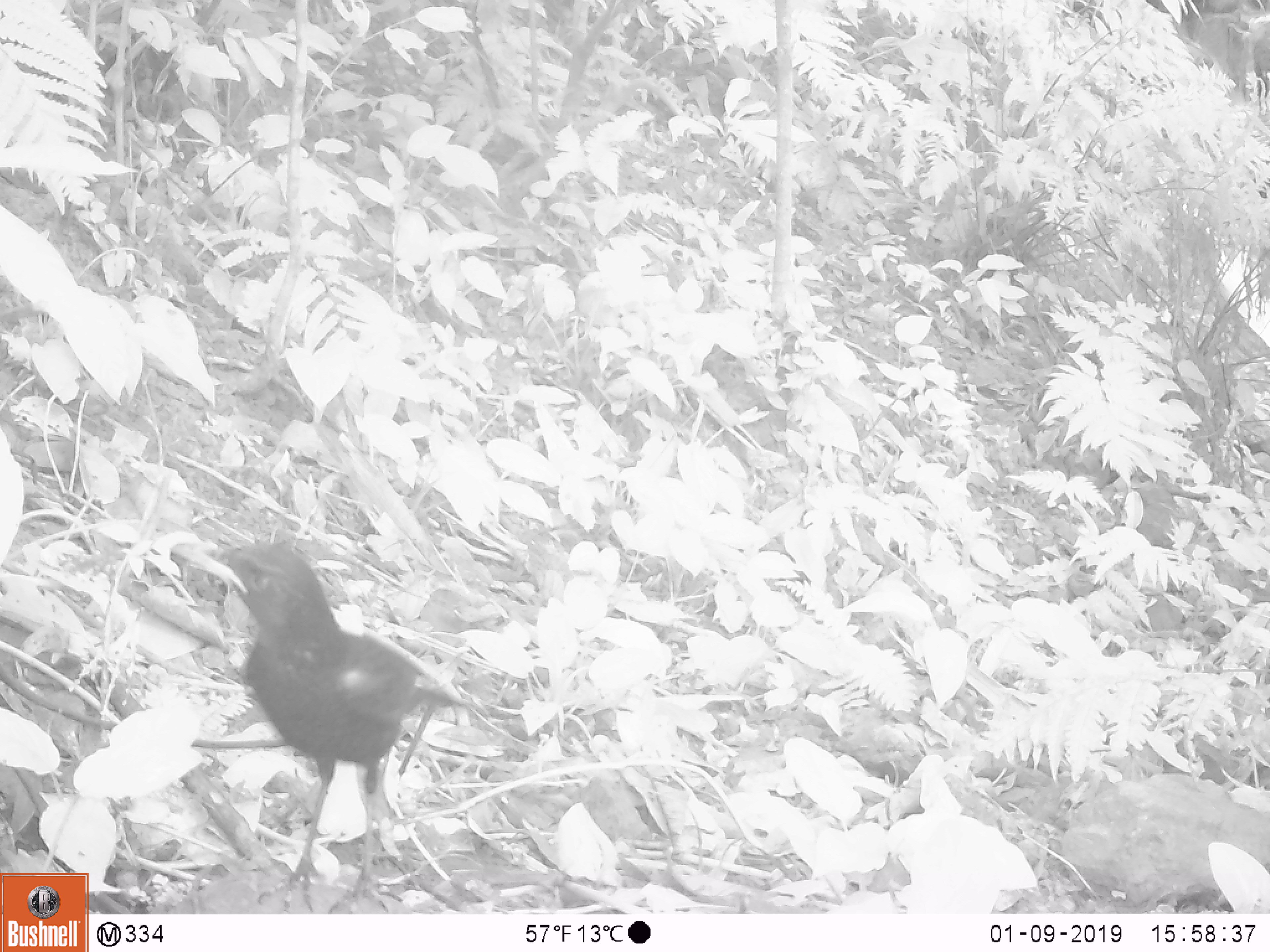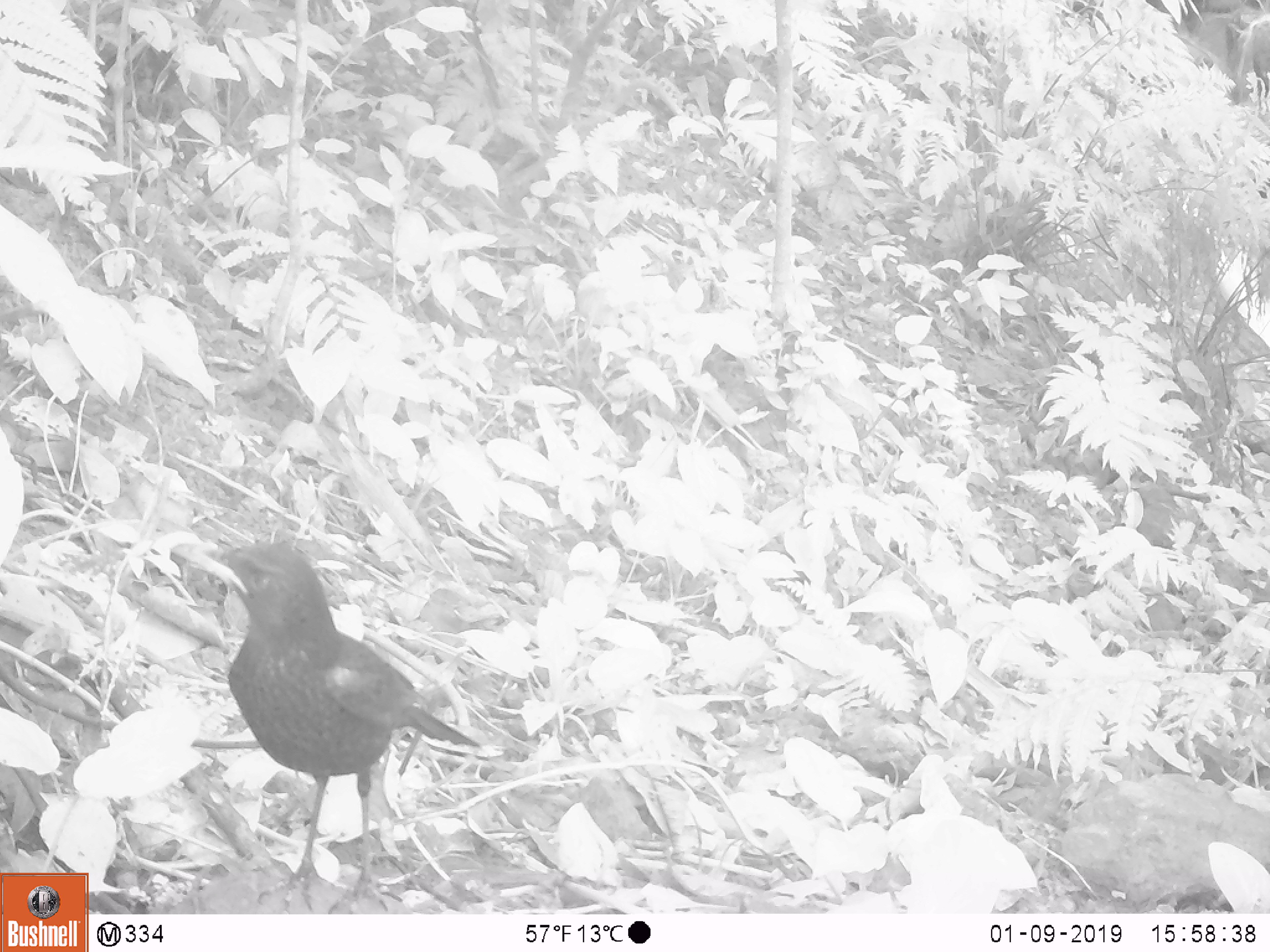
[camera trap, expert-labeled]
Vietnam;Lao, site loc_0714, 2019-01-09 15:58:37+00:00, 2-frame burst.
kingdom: Animalia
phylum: Chordata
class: Aves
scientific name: Aves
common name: bird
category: unidentified bird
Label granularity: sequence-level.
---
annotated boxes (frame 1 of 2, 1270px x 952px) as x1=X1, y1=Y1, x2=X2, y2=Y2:
unidentified bird: x1=200, y1=540, x2=470, y2=912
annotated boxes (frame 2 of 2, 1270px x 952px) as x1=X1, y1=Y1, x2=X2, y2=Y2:
unidentified bird: x1=203, y1=540, x2=478, y2=912